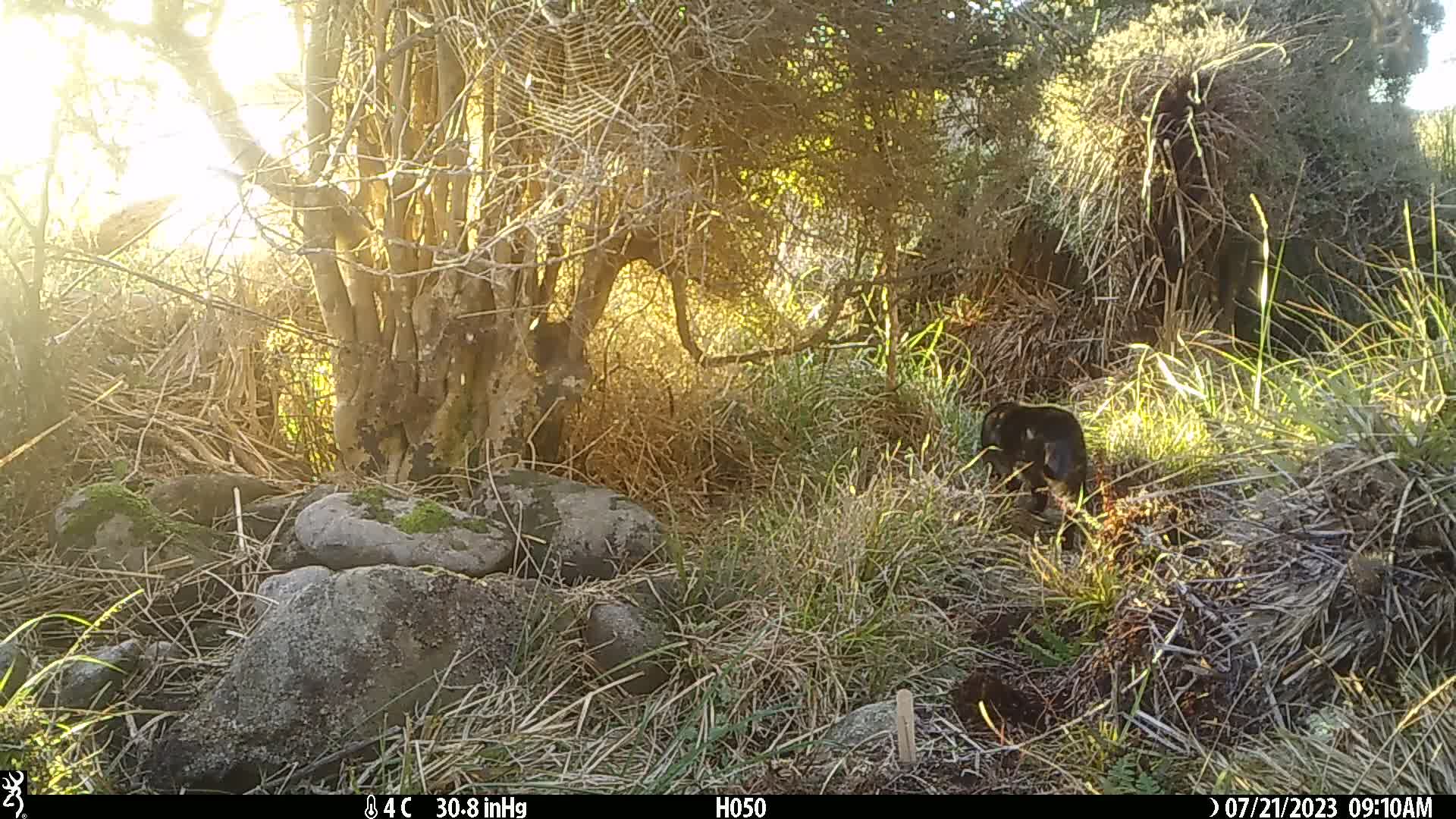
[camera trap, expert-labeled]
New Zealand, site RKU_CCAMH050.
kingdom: Animalia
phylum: Chordata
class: Mammalia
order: Carnivora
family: Felidae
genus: Felis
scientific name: Felis catus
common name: domestic cat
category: cat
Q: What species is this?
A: Cat (domestic cat) (Felis catus).